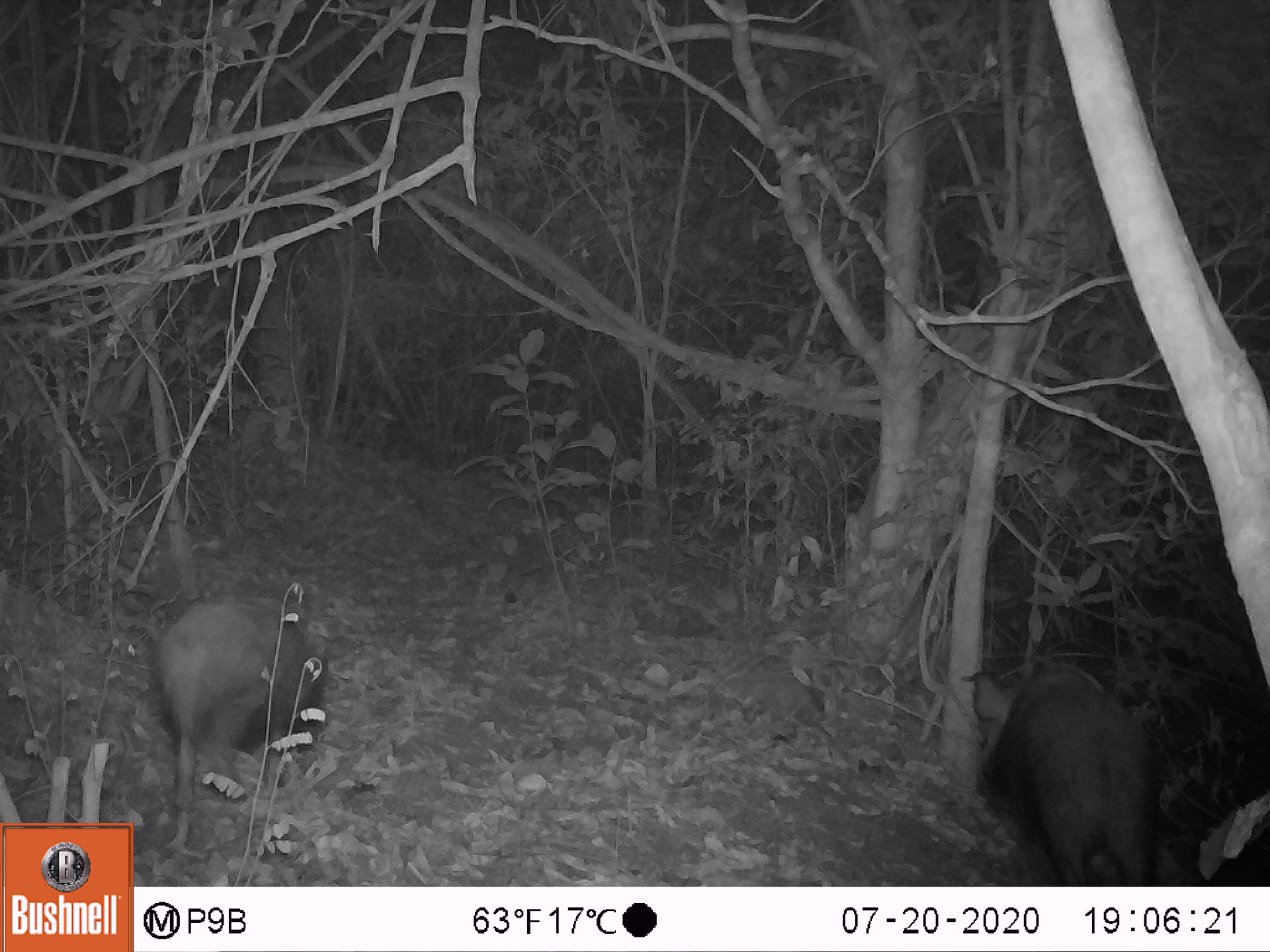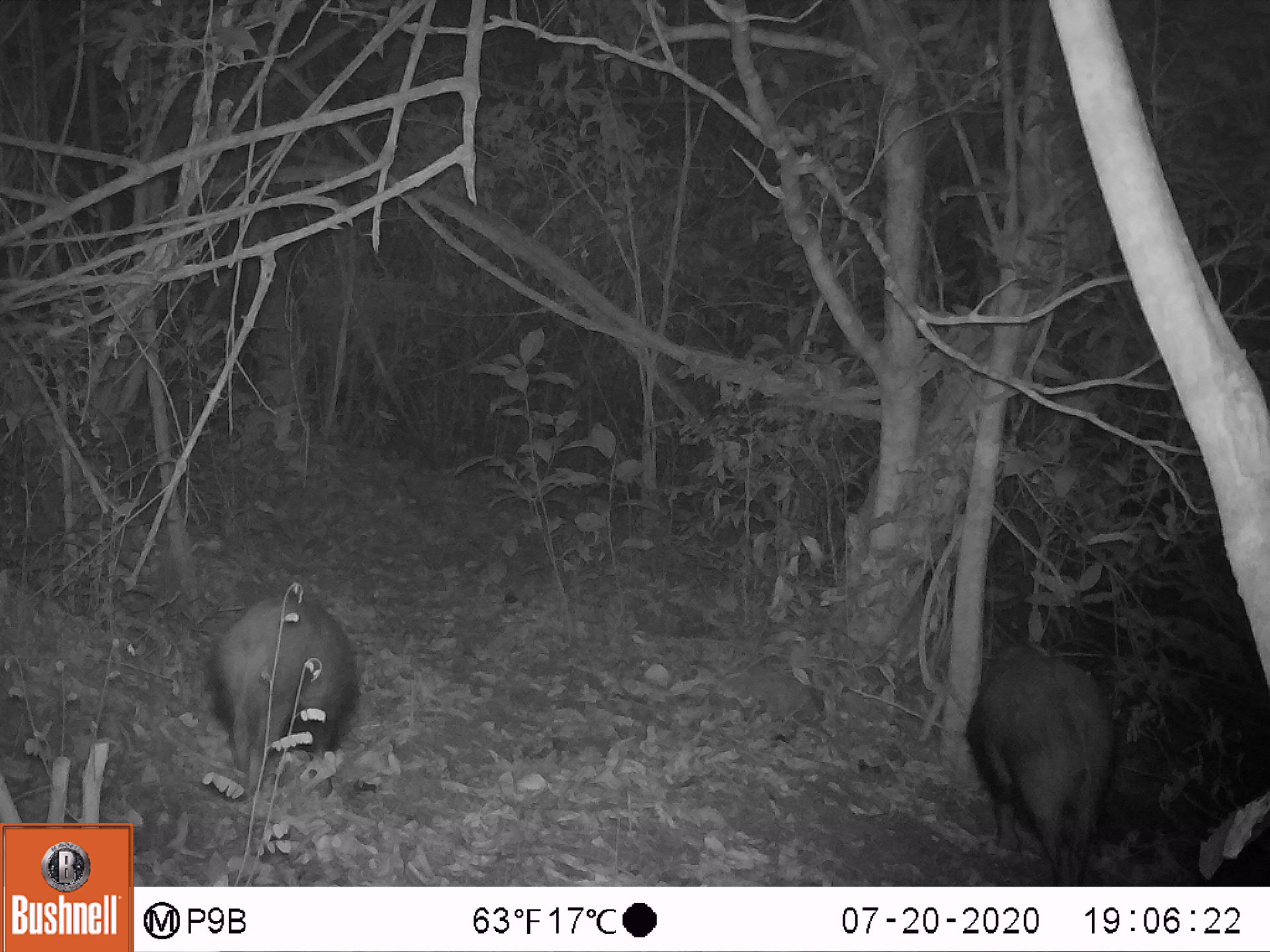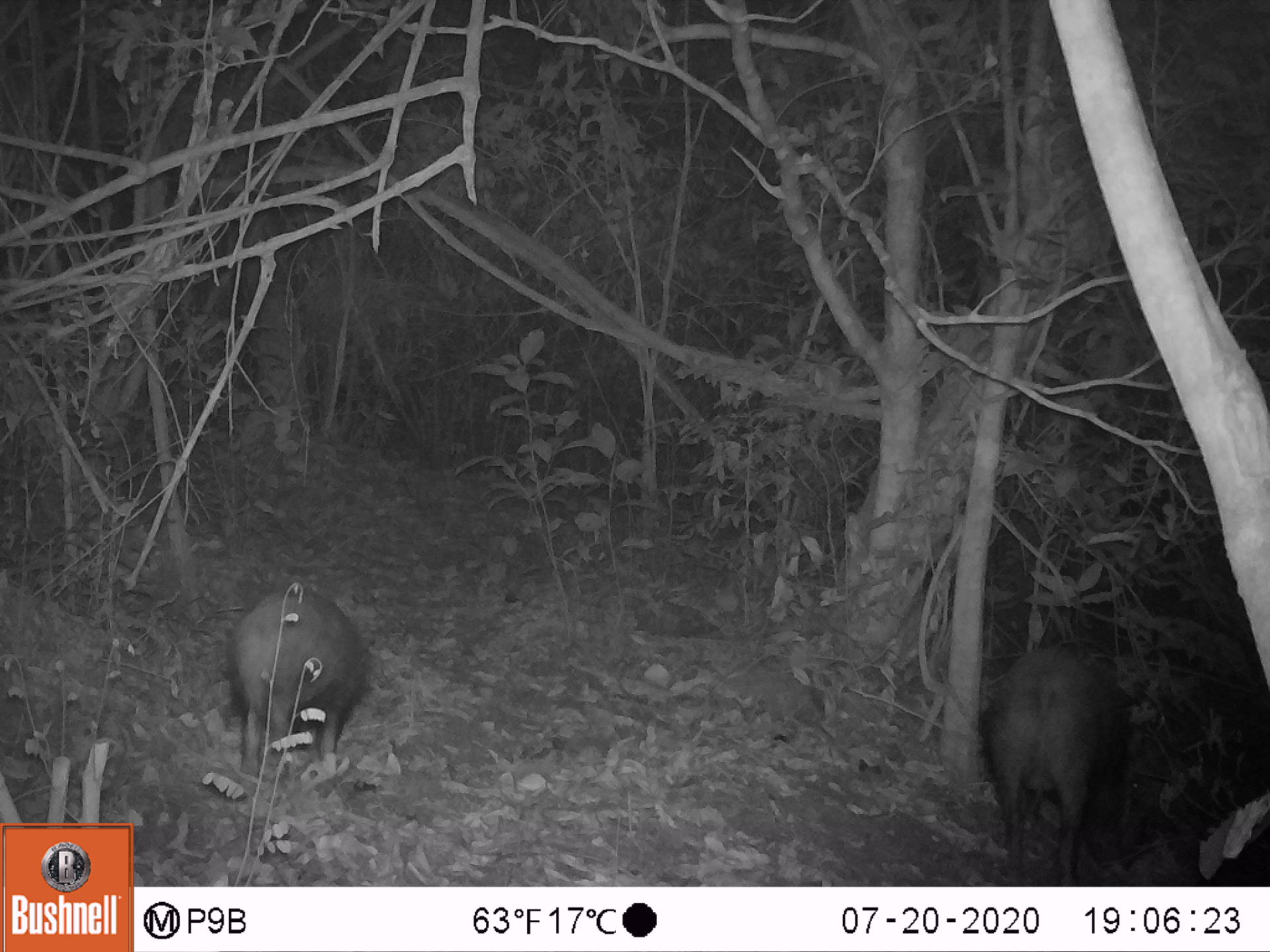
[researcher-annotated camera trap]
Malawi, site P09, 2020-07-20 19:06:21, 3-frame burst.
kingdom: Animalia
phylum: Chordata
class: Mammalia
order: Artiodactyla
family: Suidae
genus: Potamochoerus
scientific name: Potamochoerus larvatus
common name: bushpig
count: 2